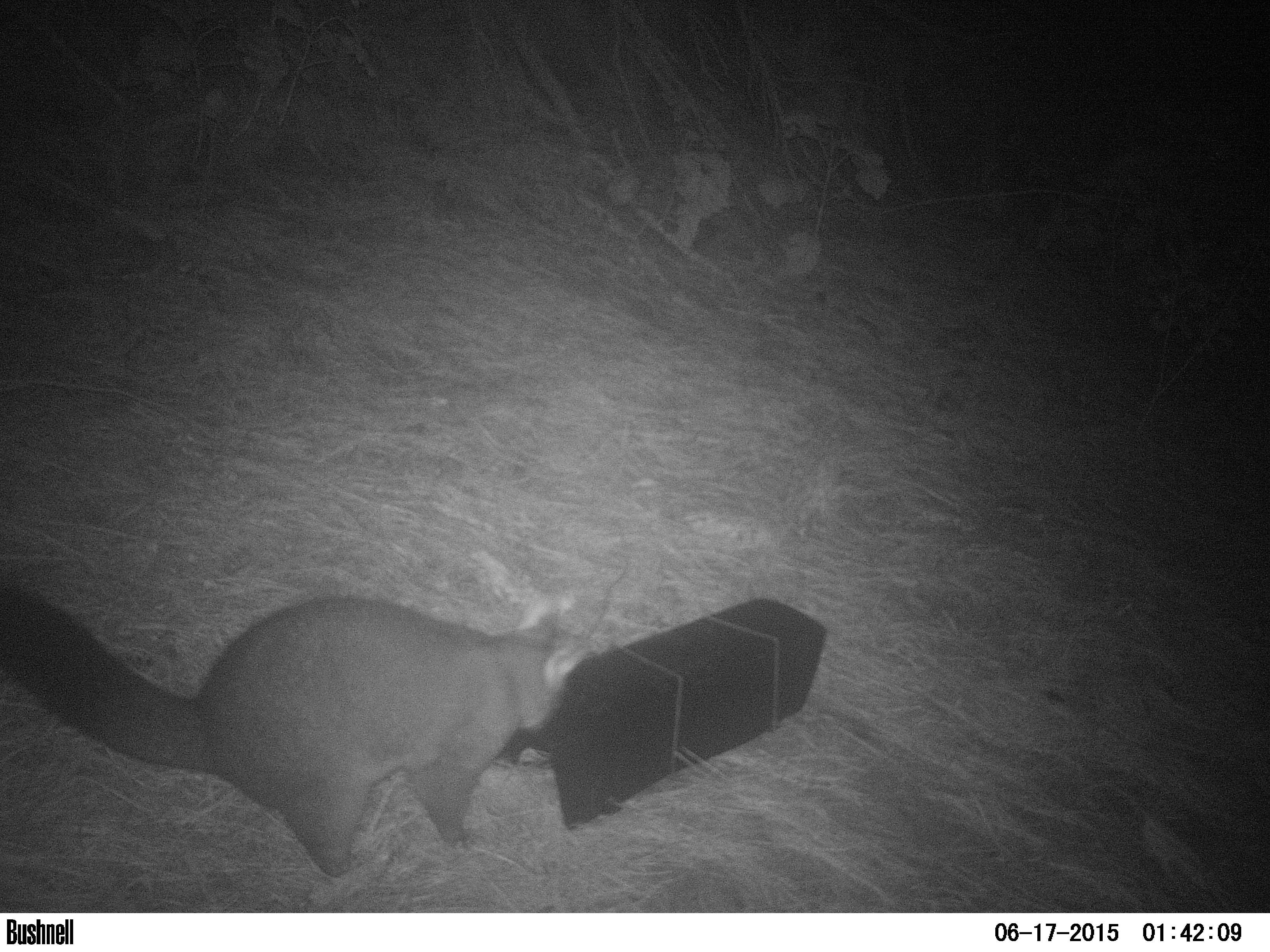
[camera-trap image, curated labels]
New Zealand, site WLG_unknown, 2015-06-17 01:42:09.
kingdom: Animalia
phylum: Chordata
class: Mammalia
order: Diprotodontia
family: Phalangeridae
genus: Trichosurus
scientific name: Trichosurus vulpecula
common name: common brushtail possum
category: possum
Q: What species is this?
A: Possum (common brushtail possum) (Trichosurus vulpecula).